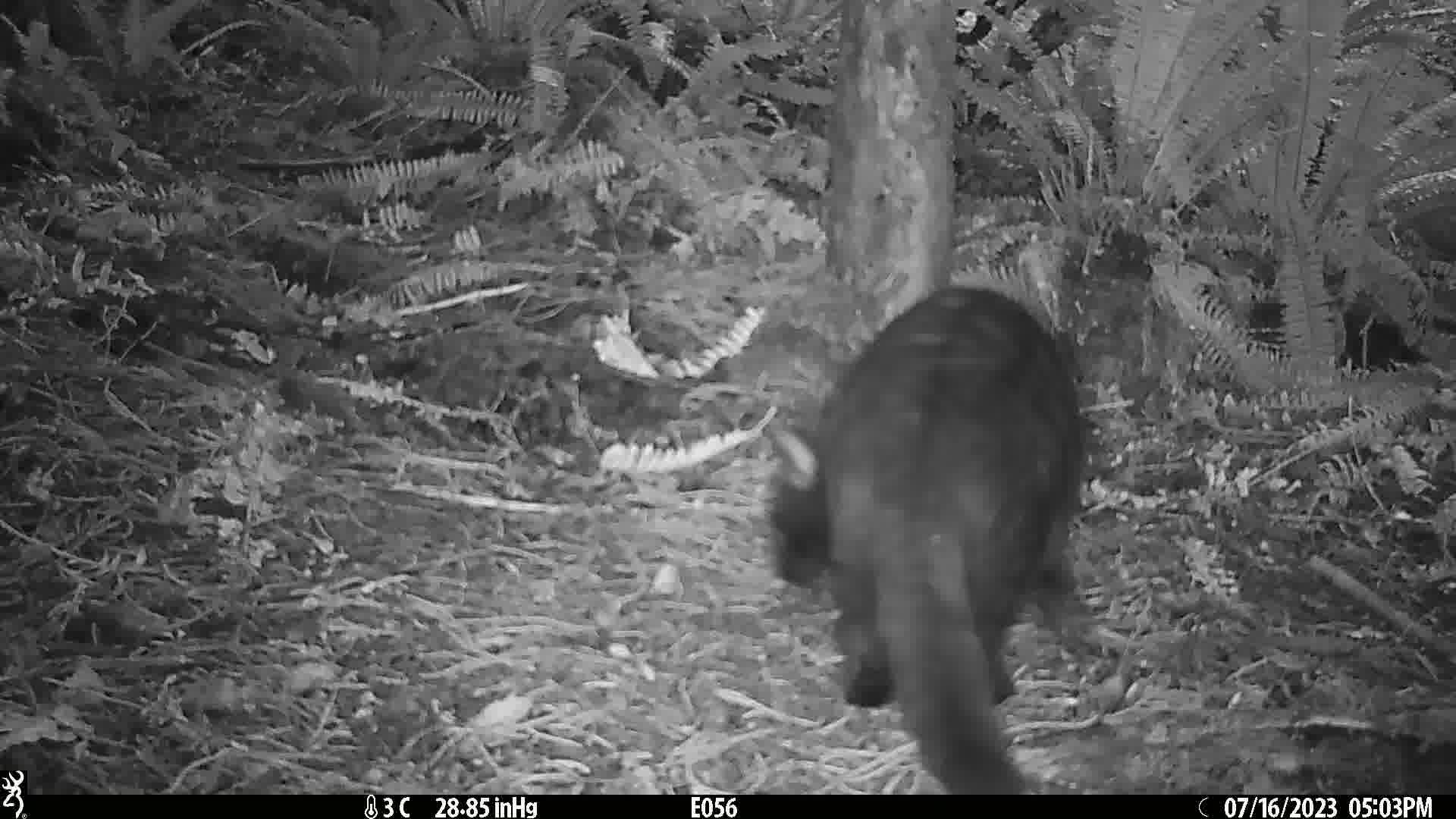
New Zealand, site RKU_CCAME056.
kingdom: Animalia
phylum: Chordata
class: Mammalia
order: Carnivora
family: Felidae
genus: Felis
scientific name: Felis catus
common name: domestic cat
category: cat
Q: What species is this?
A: Cat (domestic cat) (Felis catus).